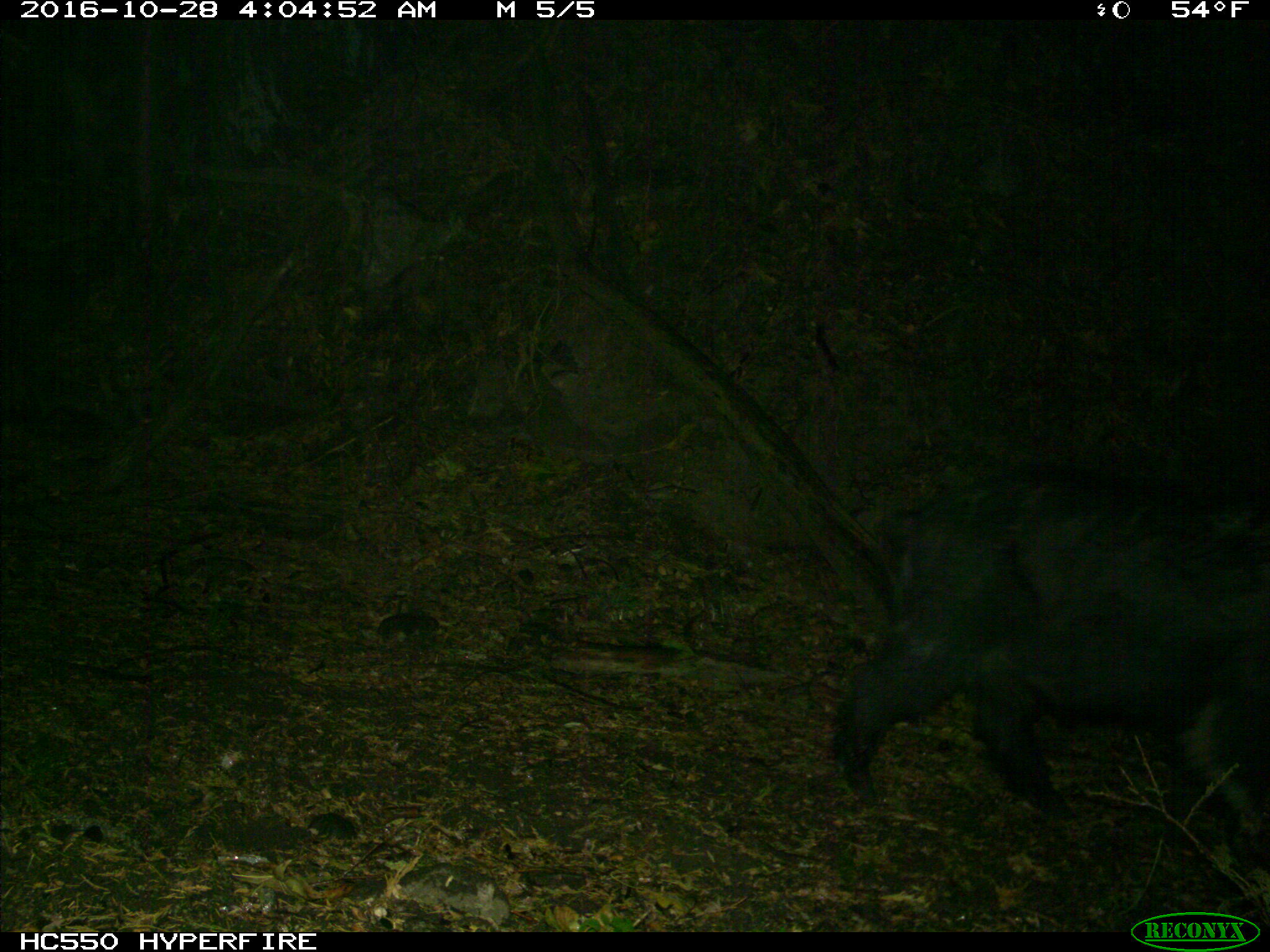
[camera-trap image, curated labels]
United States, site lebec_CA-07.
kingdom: Animalia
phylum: Chordata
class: Mammalia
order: Artiodactyla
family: Suidae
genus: Sus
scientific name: Sus scrofa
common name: wild boar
Sus scrofa (wild boar).